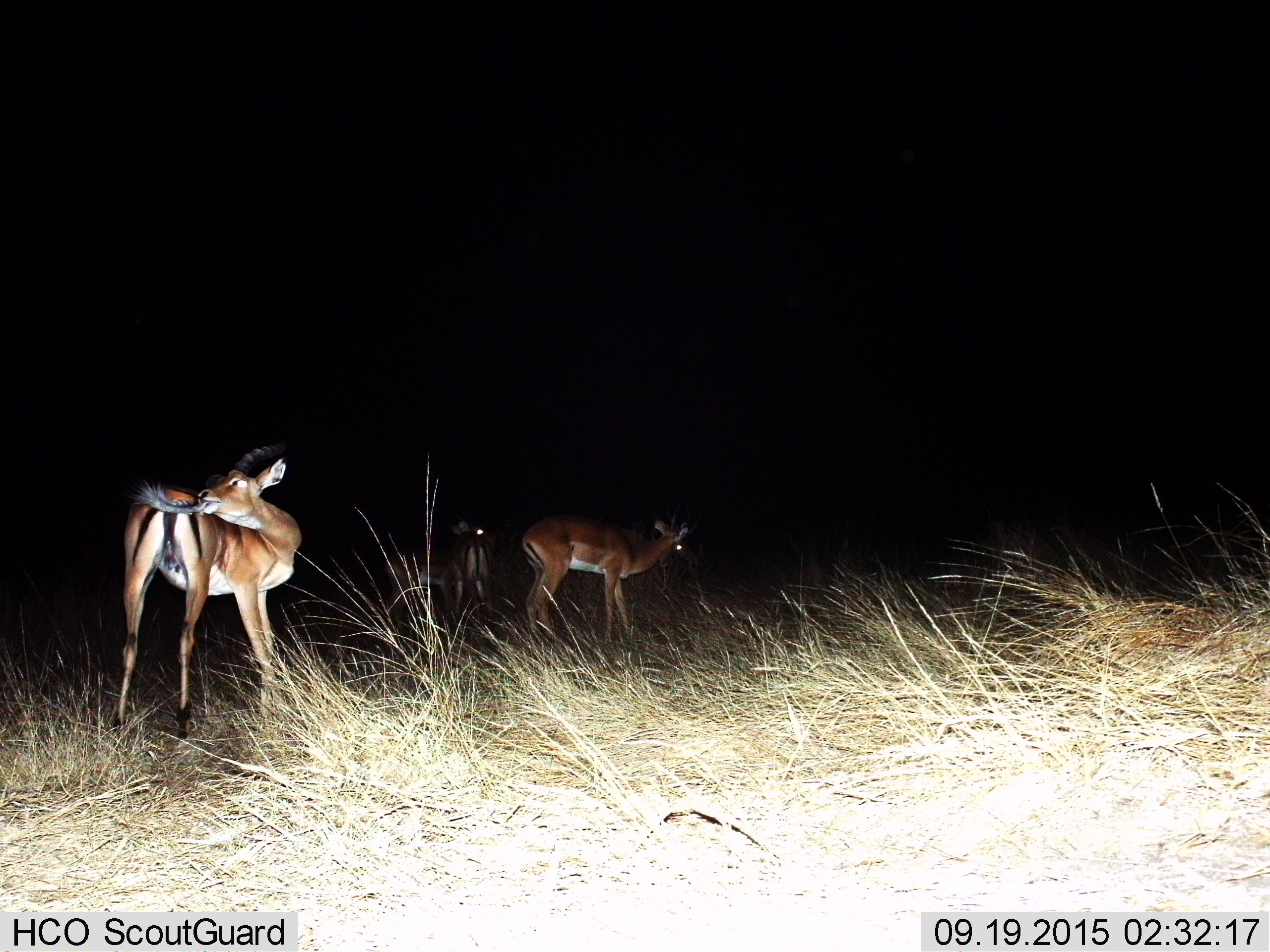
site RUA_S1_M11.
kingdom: Animalia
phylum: Chordata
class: Mammalia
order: Artiodactyla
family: Bovidae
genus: Aepyceros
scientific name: Aepyceros melampus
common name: impala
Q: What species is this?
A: Impala (Aepyceros melampus).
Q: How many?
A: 4.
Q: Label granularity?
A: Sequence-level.